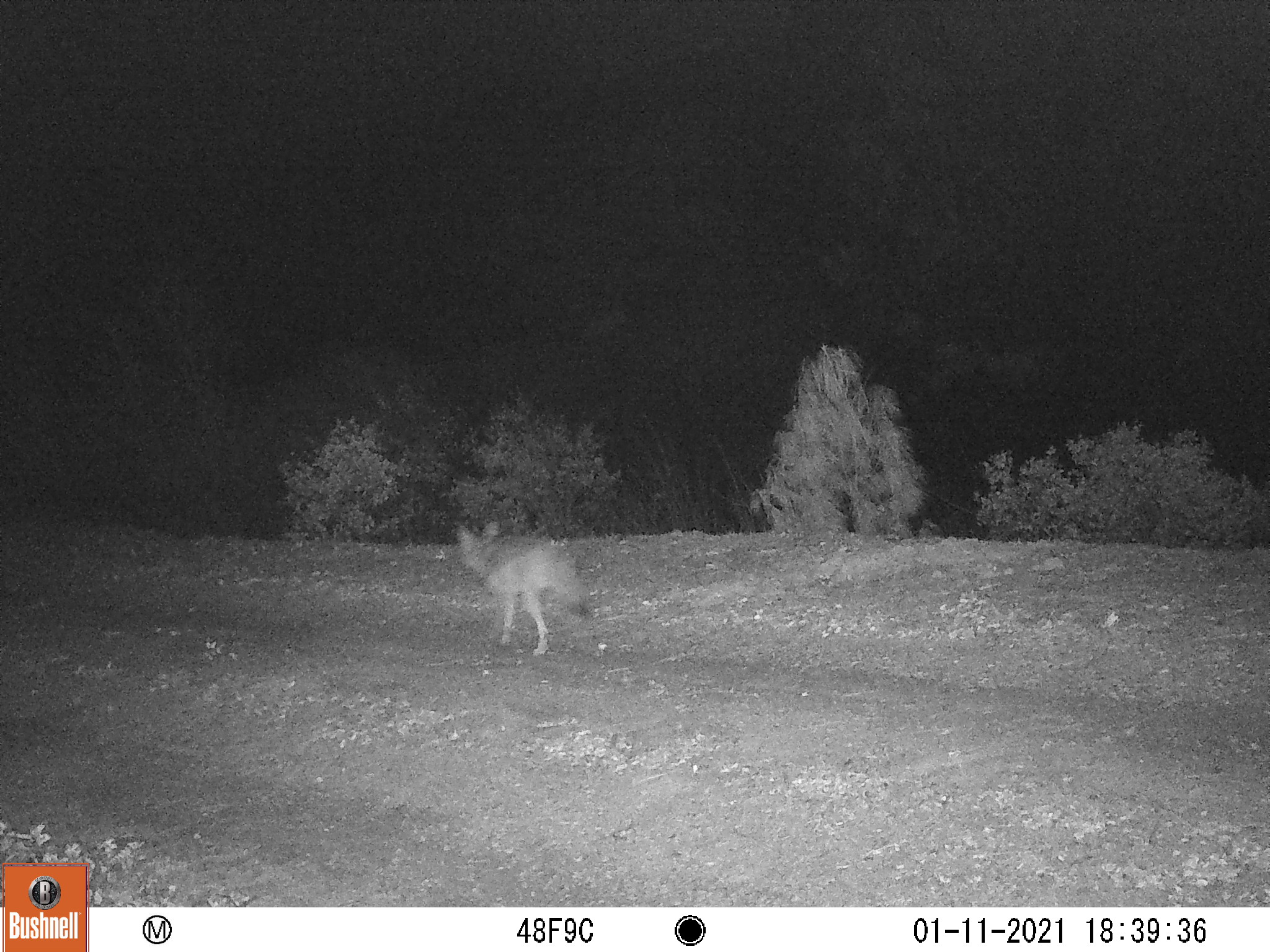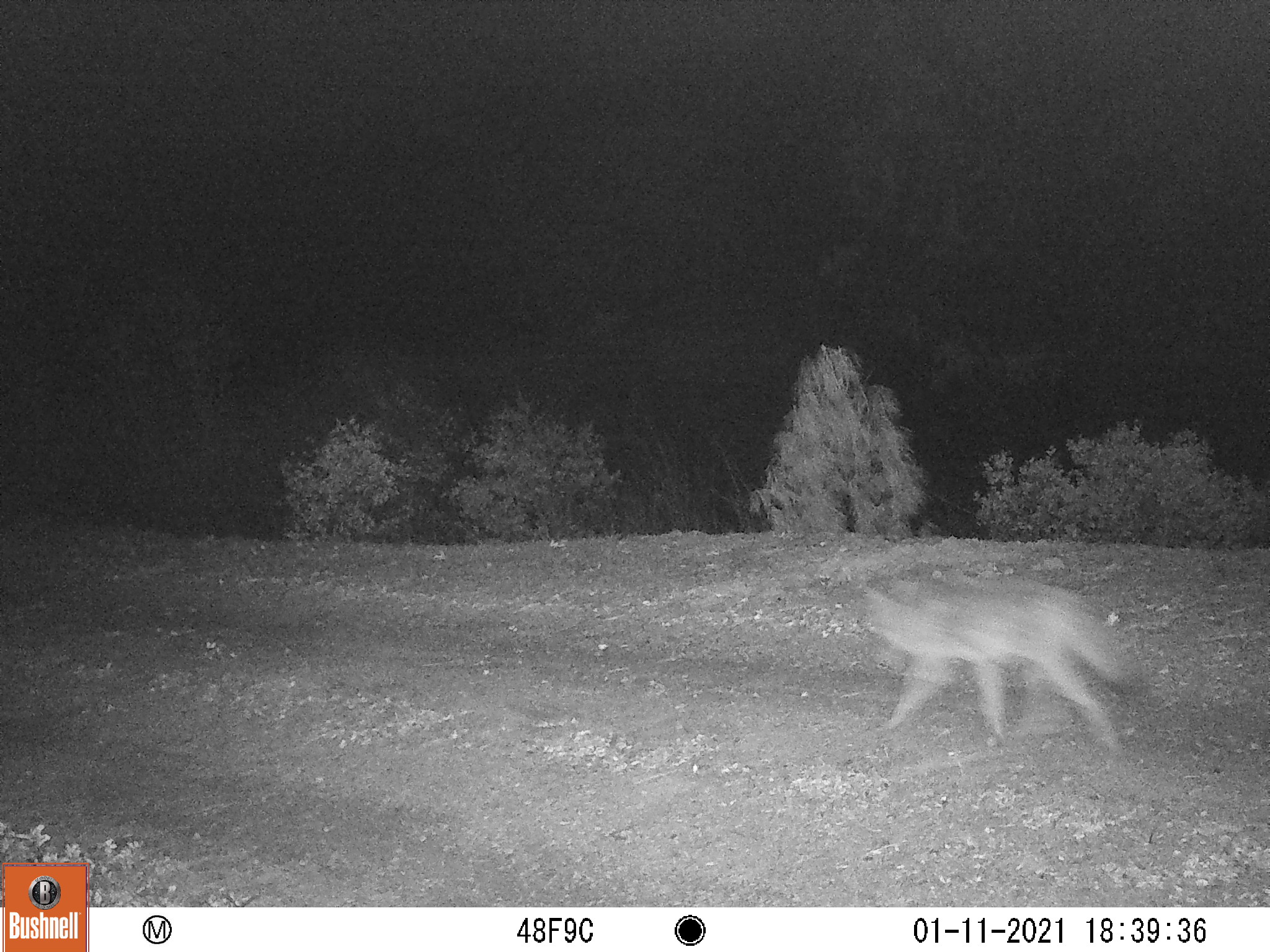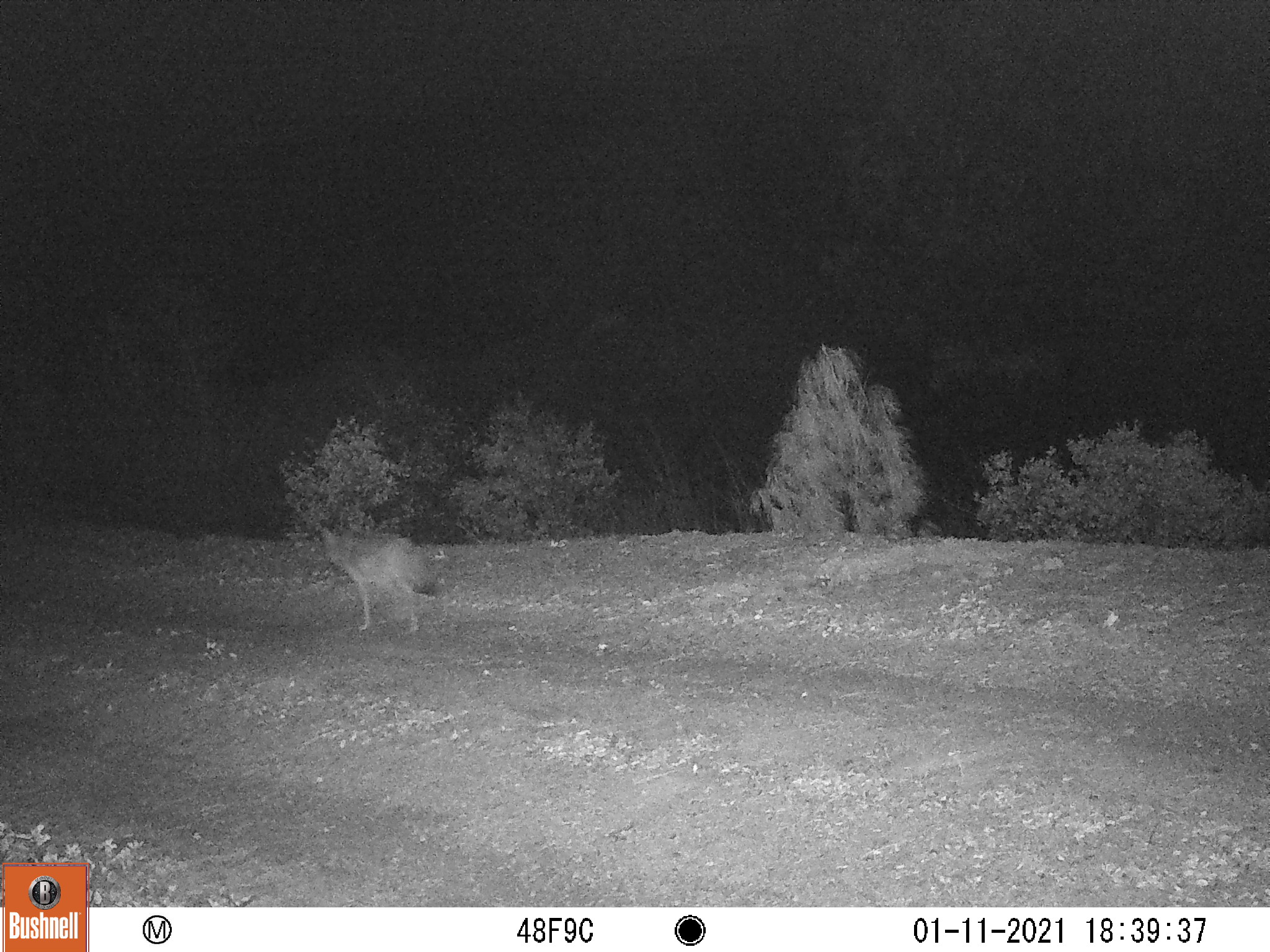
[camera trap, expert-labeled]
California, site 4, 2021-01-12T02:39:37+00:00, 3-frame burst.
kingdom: Animalia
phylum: Chordata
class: Mammalia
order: Carnivora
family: Canidae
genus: Canis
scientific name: Canis latrans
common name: coyote